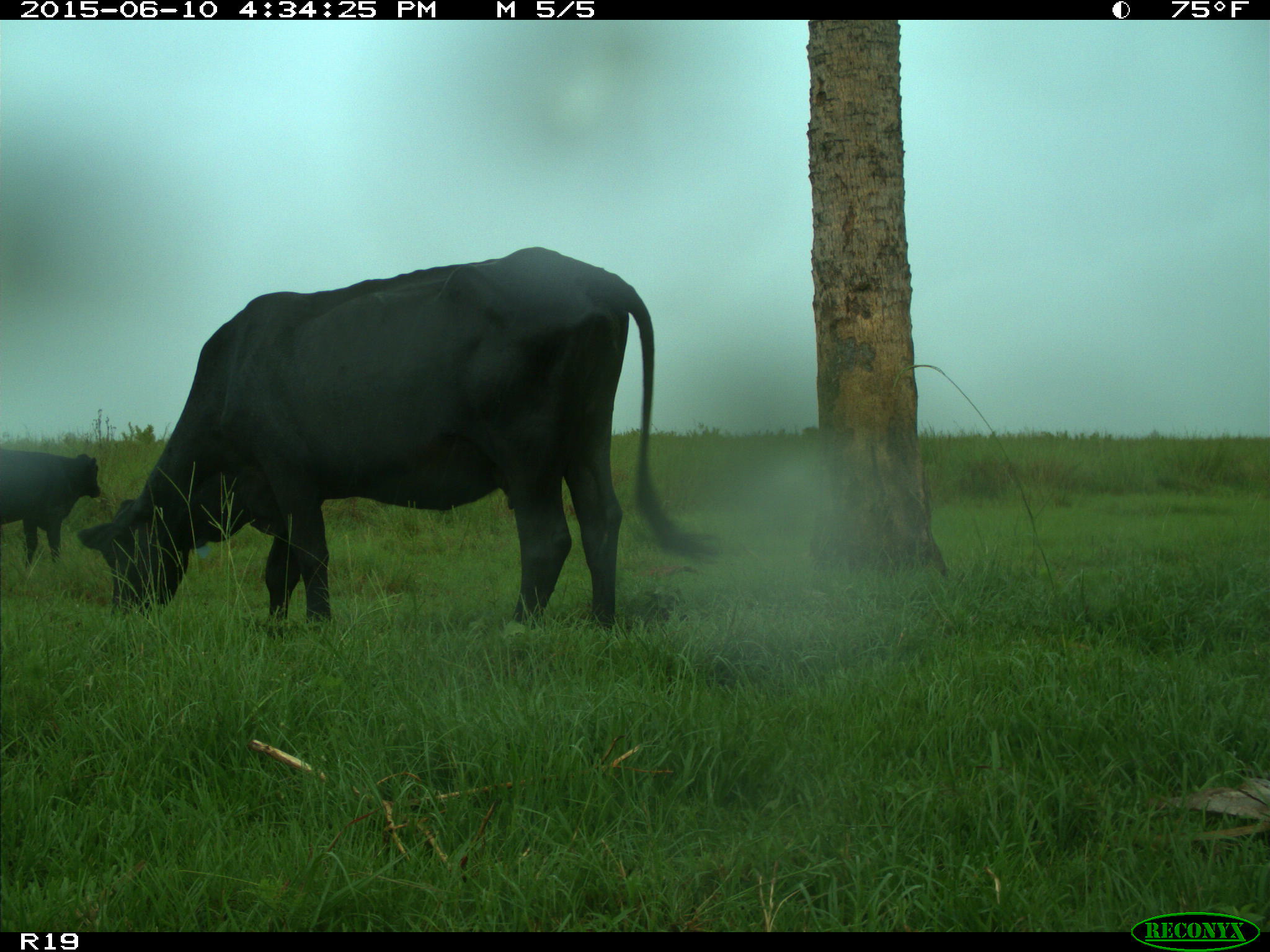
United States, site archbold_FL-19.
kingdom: Animalia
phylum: Chordata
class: Mammalia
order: Artiodactyla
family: Bovidae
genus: Bos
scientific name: Bos taurus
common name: domestic cow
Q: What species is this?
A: Bos taurus (domestic cow).